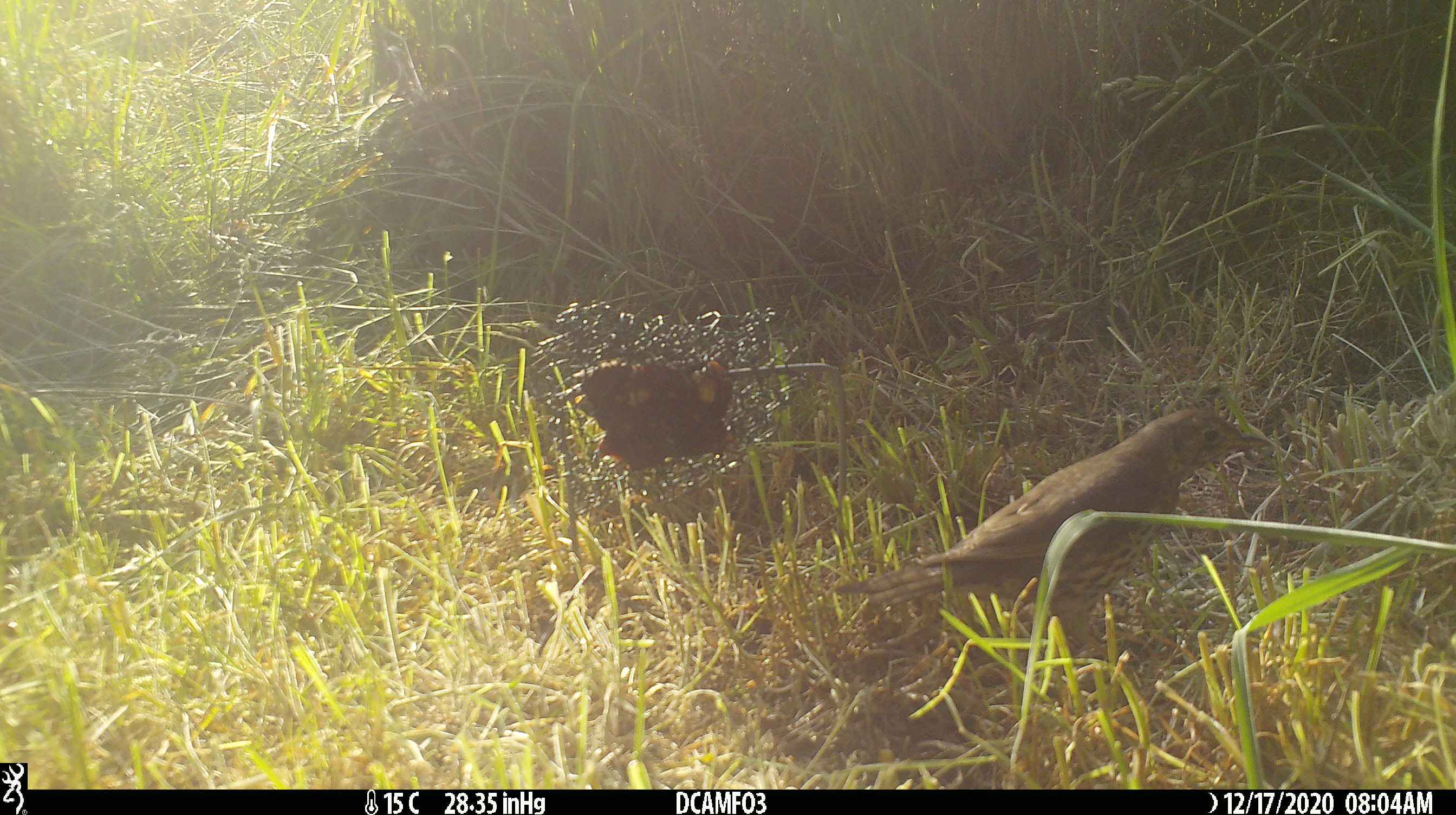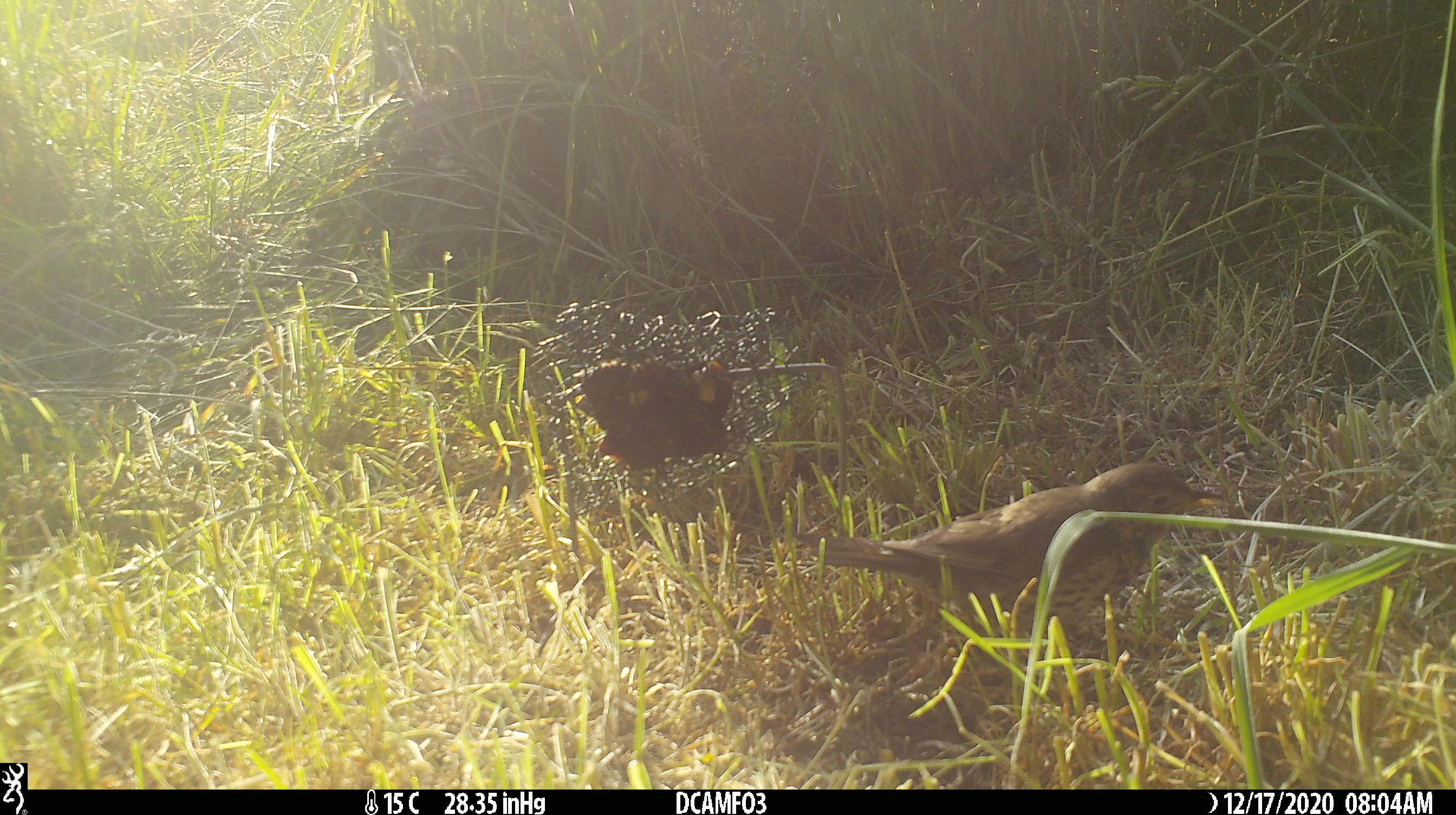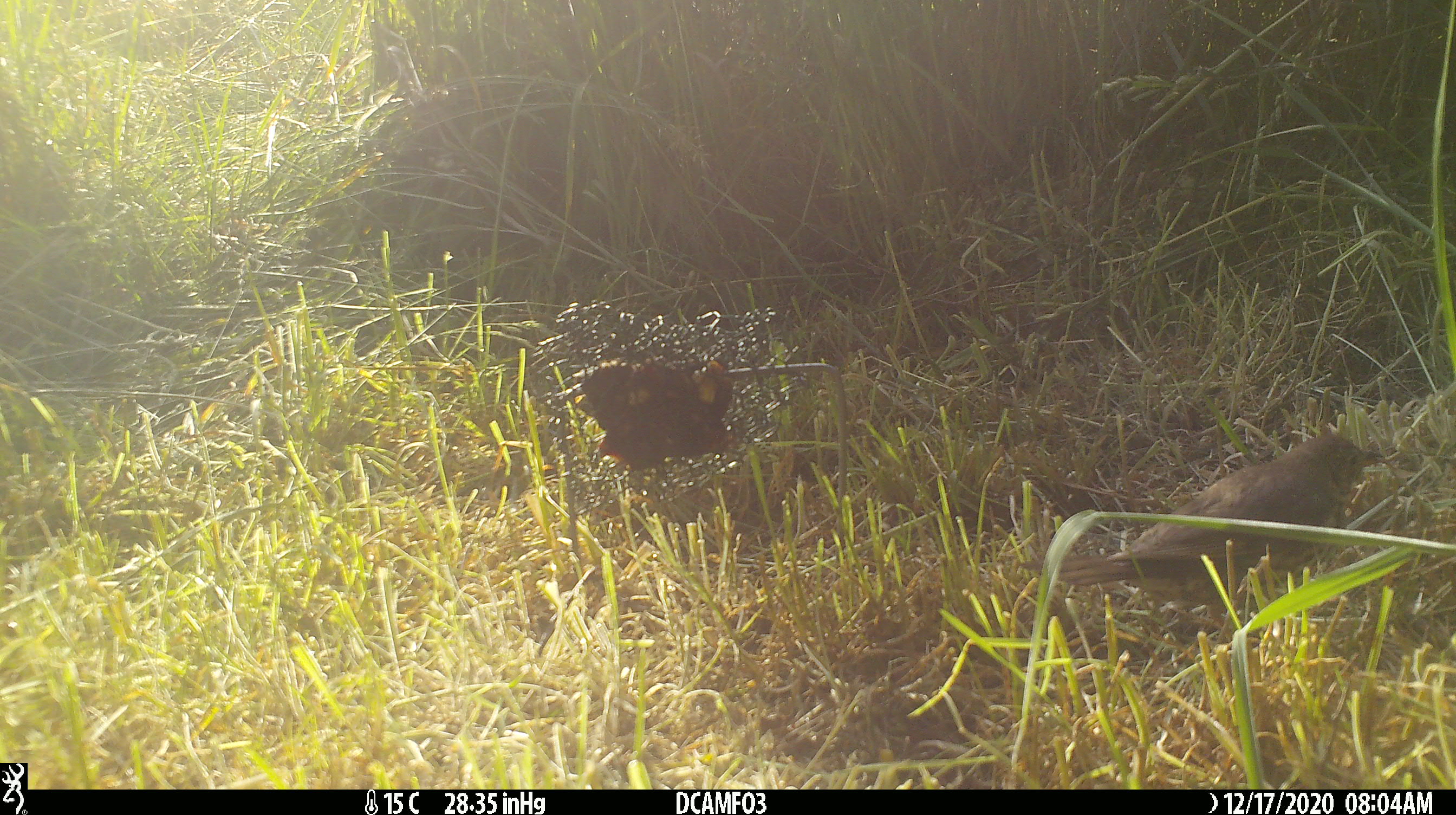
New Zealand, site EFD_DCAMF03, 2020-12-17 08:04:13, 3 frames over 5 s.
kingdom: Animalia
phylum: Chordata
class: Aves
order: Passeriformes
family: Turdidae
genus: Turdus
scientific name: Turdus philomelos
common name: song thrush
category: thrush